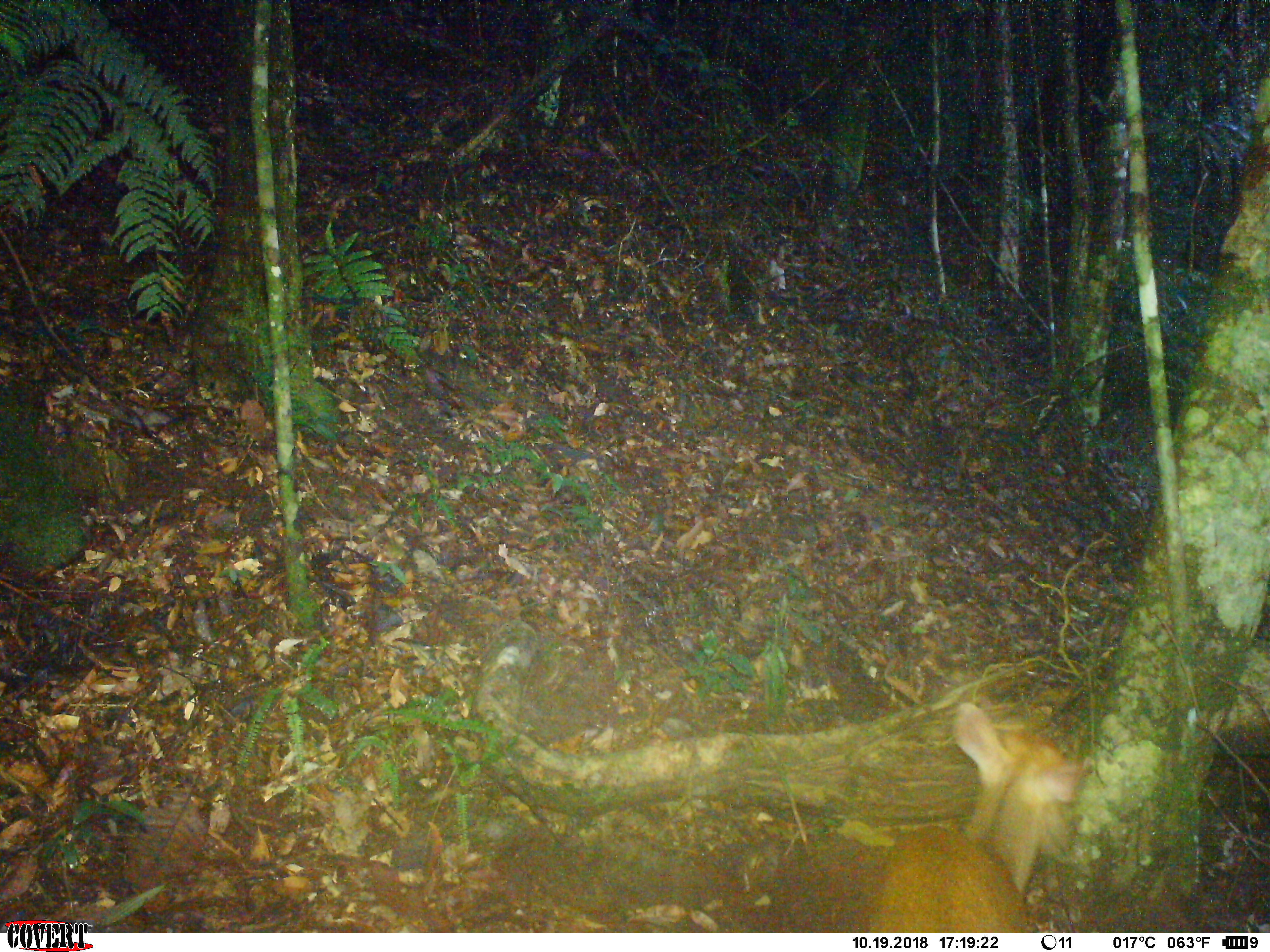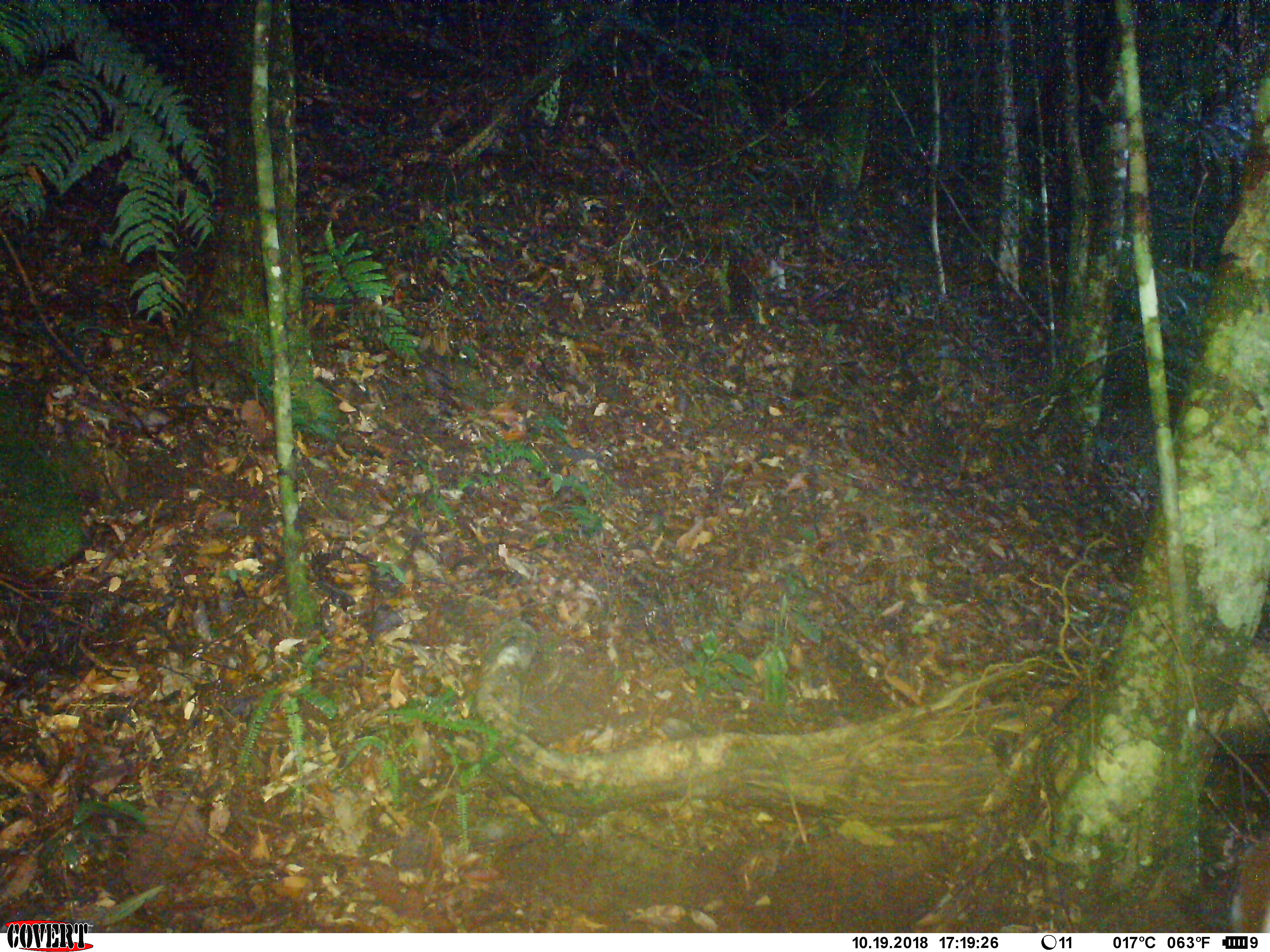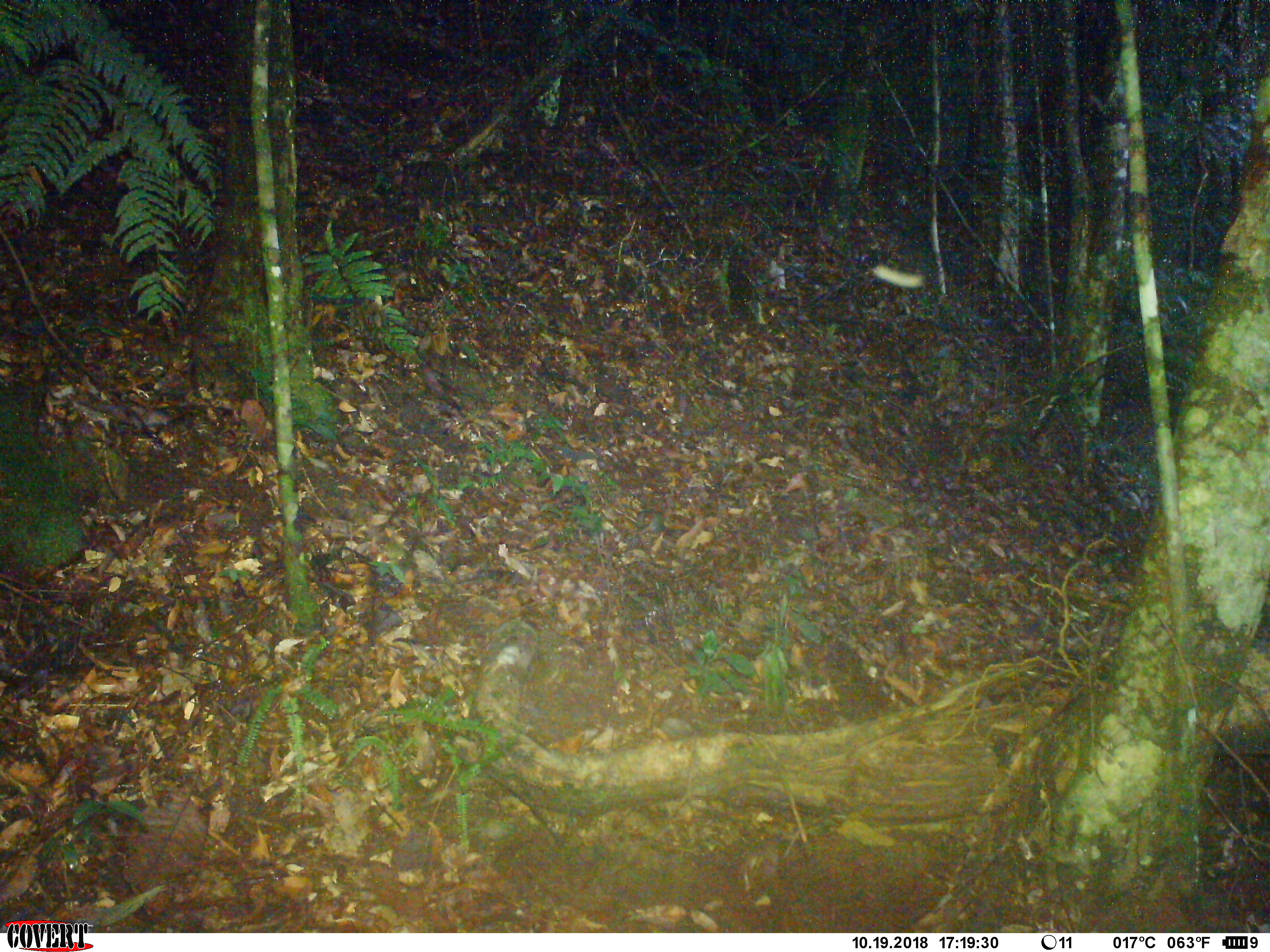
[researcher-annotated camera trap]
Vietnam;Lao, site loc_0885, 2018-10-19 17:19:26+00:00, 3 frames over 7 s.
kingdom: Animalia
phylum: Chordata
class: Mammalia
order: Artiodactyla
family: Cervidae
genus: Muntiacus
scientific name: Muntiacus rooseveltorum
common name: roosevelt's muntjac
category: roosevelts muntjac group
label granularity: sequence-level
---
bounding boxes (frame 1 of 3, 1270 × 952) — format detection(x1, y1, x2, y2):
roosevelts muntjac group: detection(847, 699, 1086, 931)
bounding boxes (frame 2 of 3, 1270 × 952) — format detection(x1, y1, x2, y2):
roosevelts muntjac group: detection(1226, 826, 1270, 928)